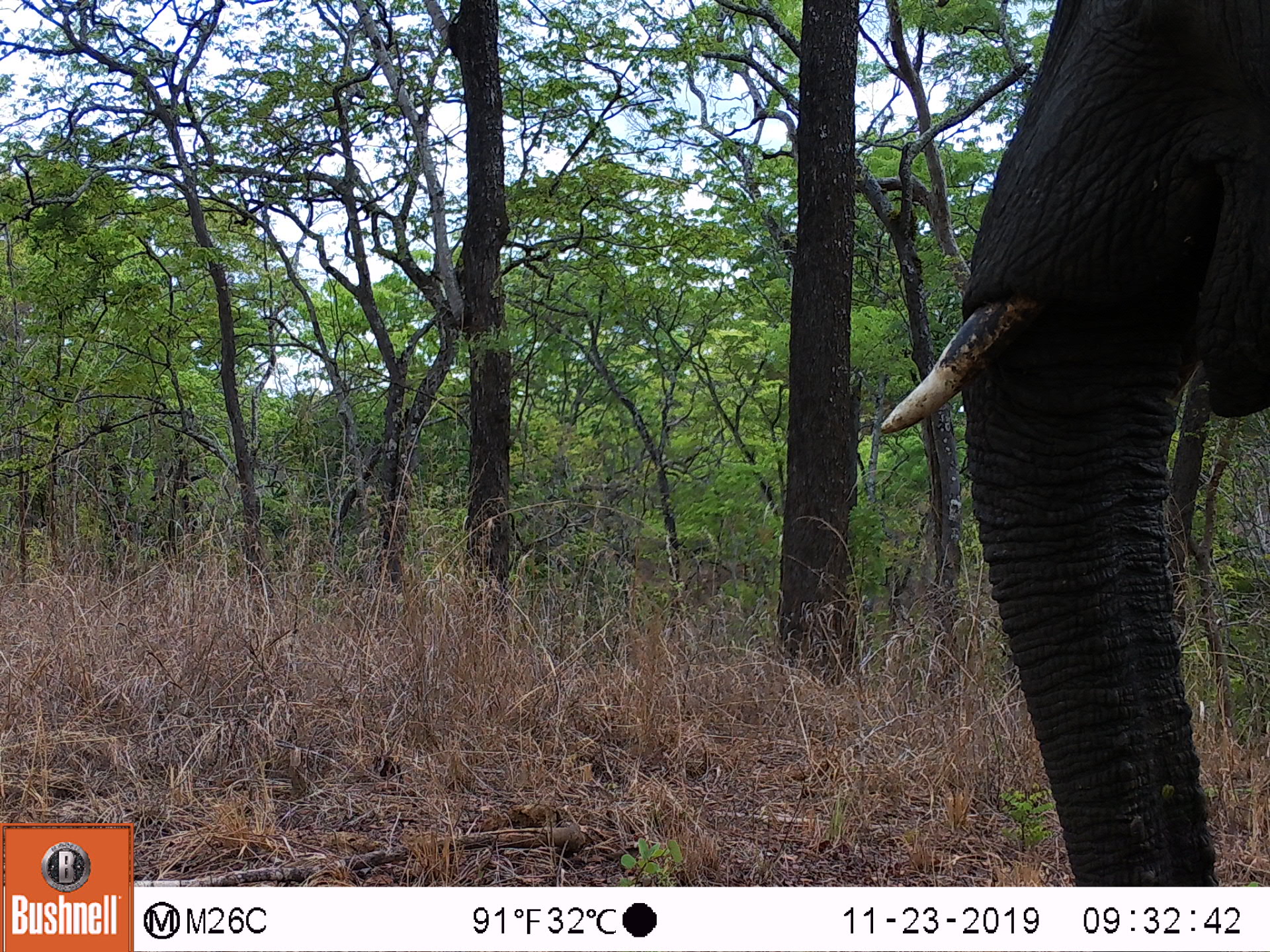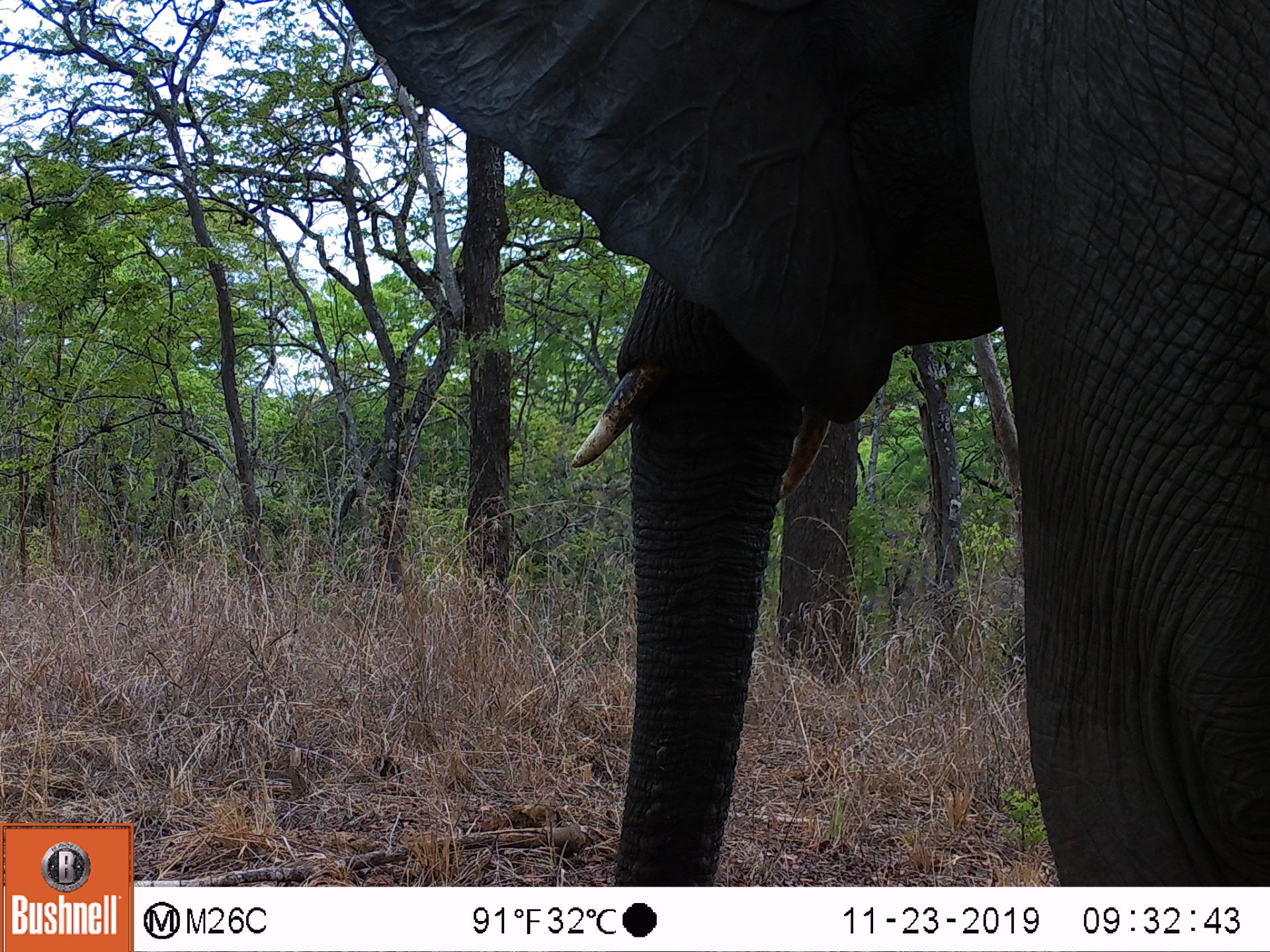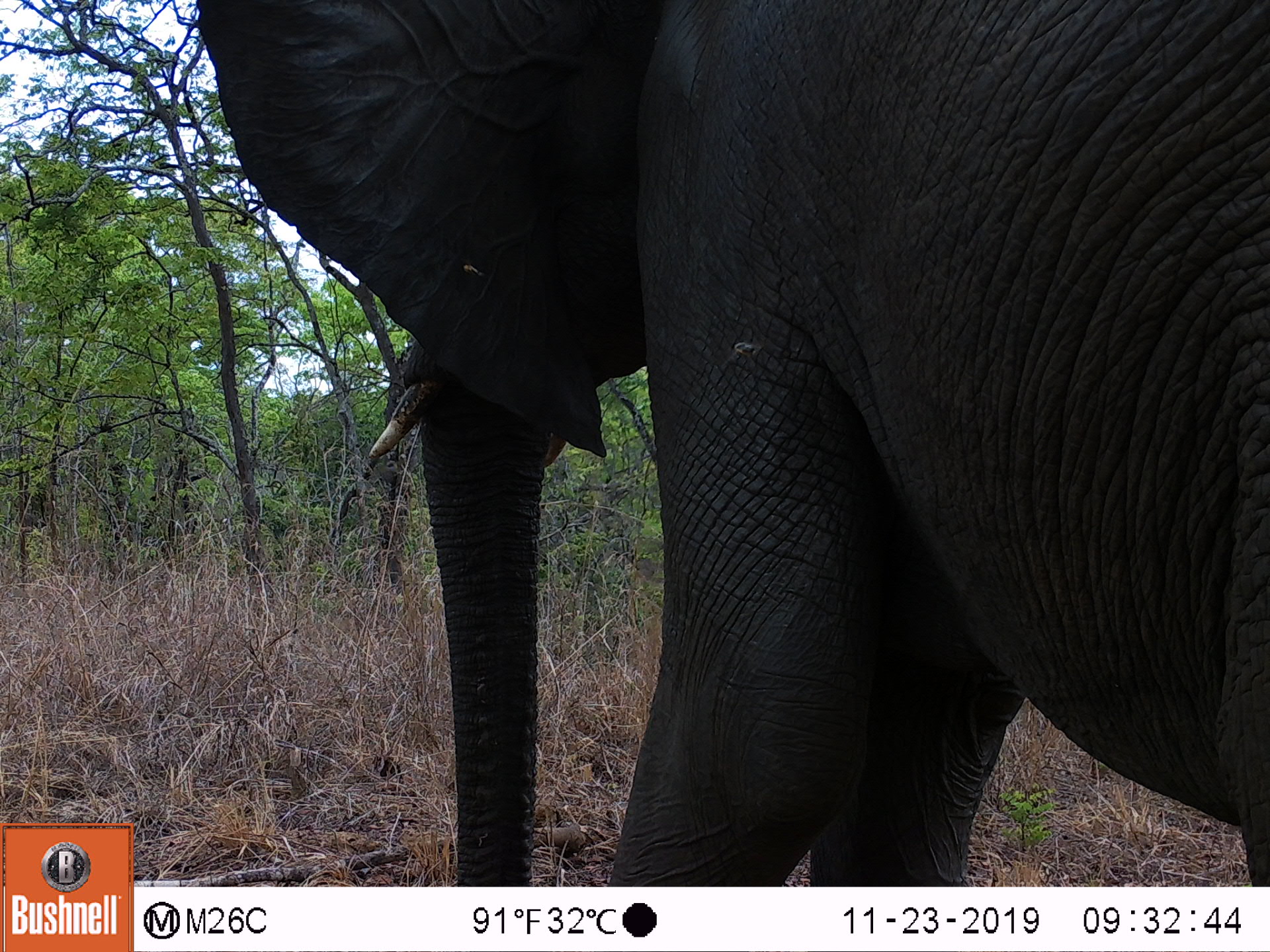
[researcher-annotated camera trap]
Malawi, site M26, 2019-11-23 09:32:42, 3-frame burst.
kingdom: Animalia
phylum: Chordata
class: Mammalia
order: Proboscidea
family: Elephantidae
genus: Loxodonta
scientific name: Loxodonta africana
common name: african savanna elephant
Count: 1.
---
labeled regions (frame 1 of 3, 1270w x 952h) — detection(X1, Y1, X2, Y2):
african savanna elephant: detection(877, 5, 1268, 880)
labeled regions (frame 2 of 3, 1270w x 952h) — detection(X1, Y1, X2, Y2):
african savanna elephant: detection(339, 3, 1265, 880)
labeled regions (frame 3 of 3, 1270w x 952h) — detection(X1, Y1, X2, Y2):
african savanna elephant: detection(202, 5, 1268, 877)